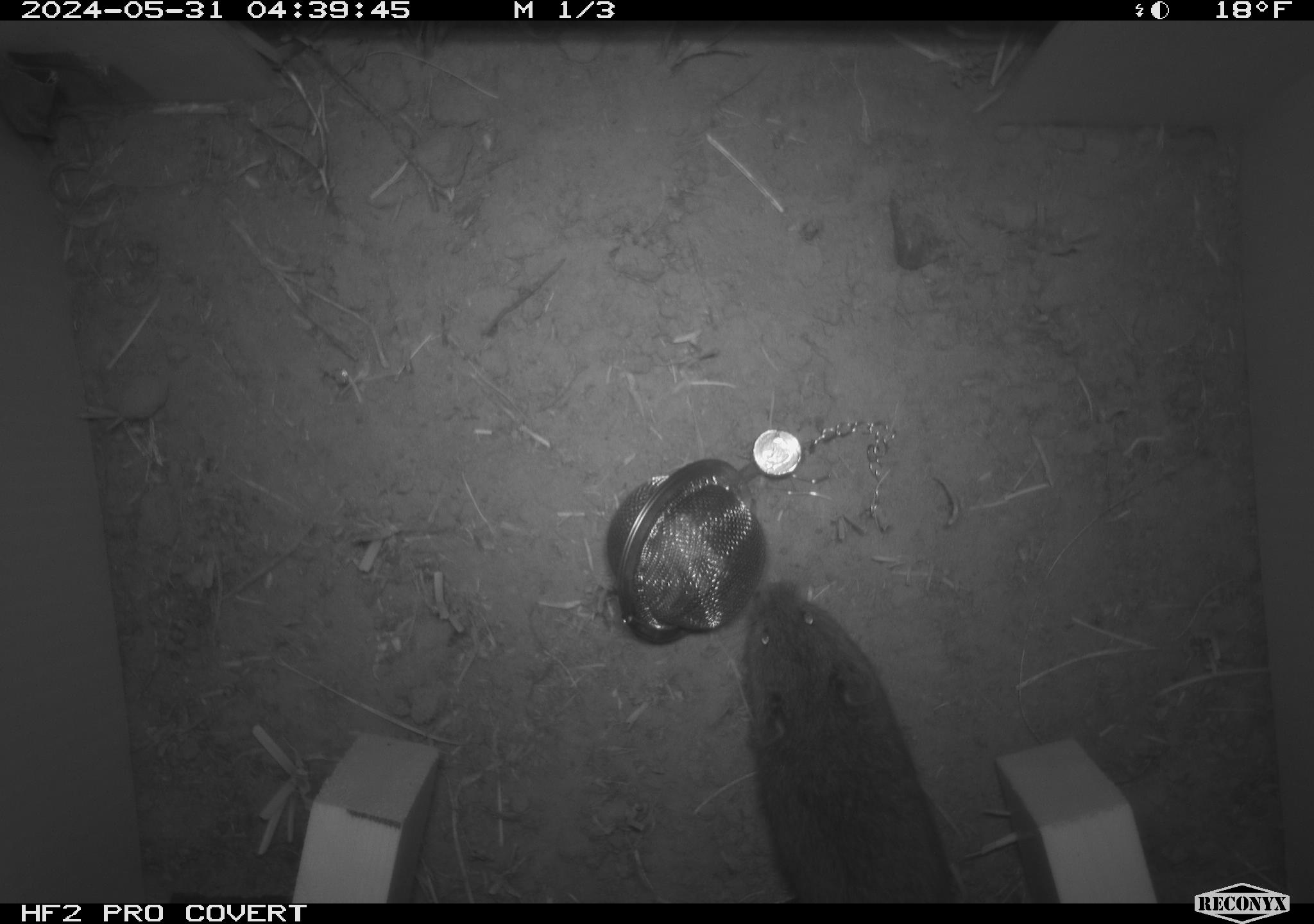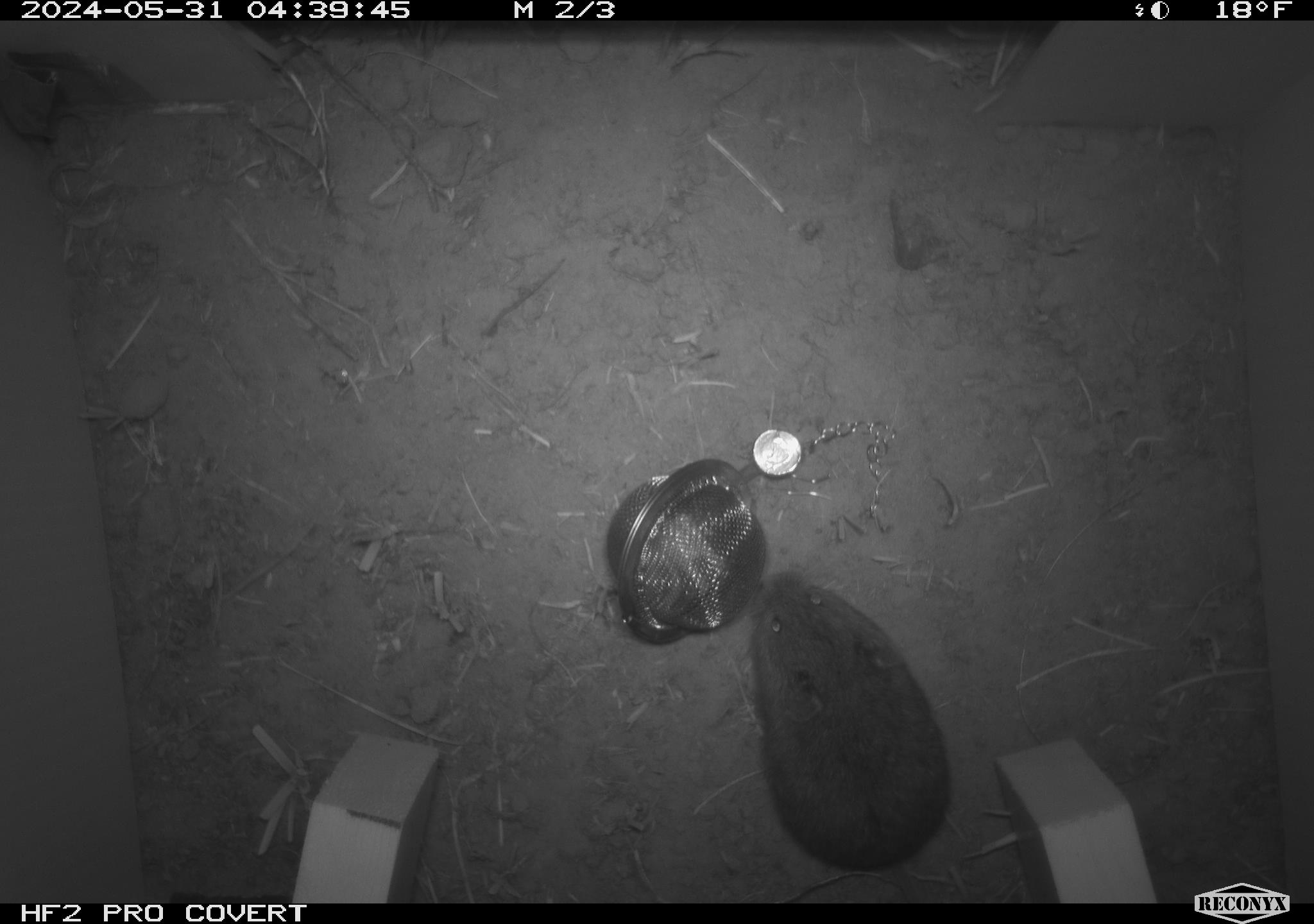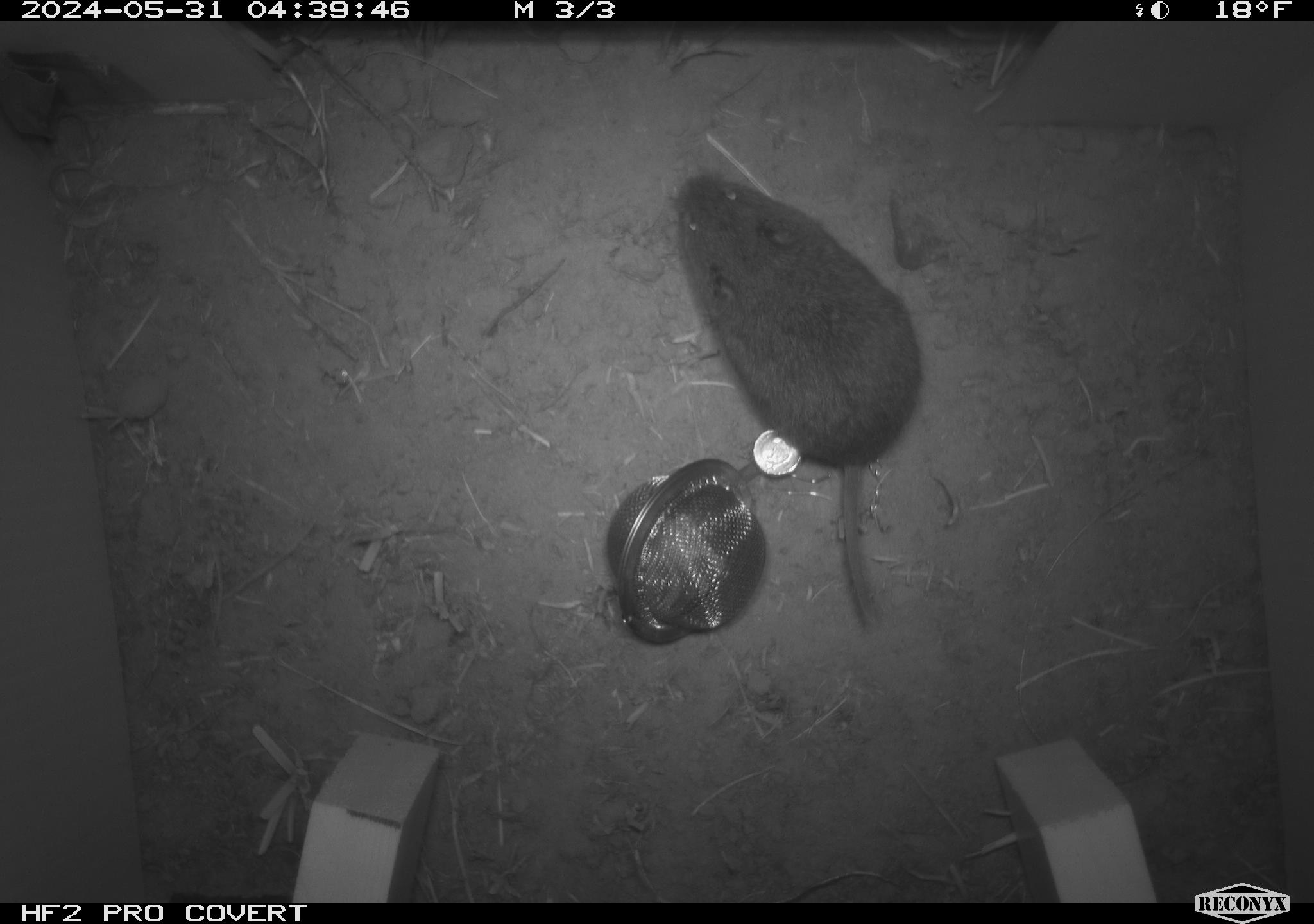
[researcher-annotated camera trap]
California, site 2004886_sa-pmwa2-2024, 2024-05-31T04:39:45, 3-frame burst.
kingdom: Animalia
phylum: Chordata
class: Mammalia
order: Rodentia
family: Cricetidae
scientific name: Arvicolinae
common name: voles, lemmings, and muskrats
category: arvicolinae subfamily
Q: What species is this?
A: Arvicolinae subfamily (voles, lemmings, and muskrats) (Arvicolinae).